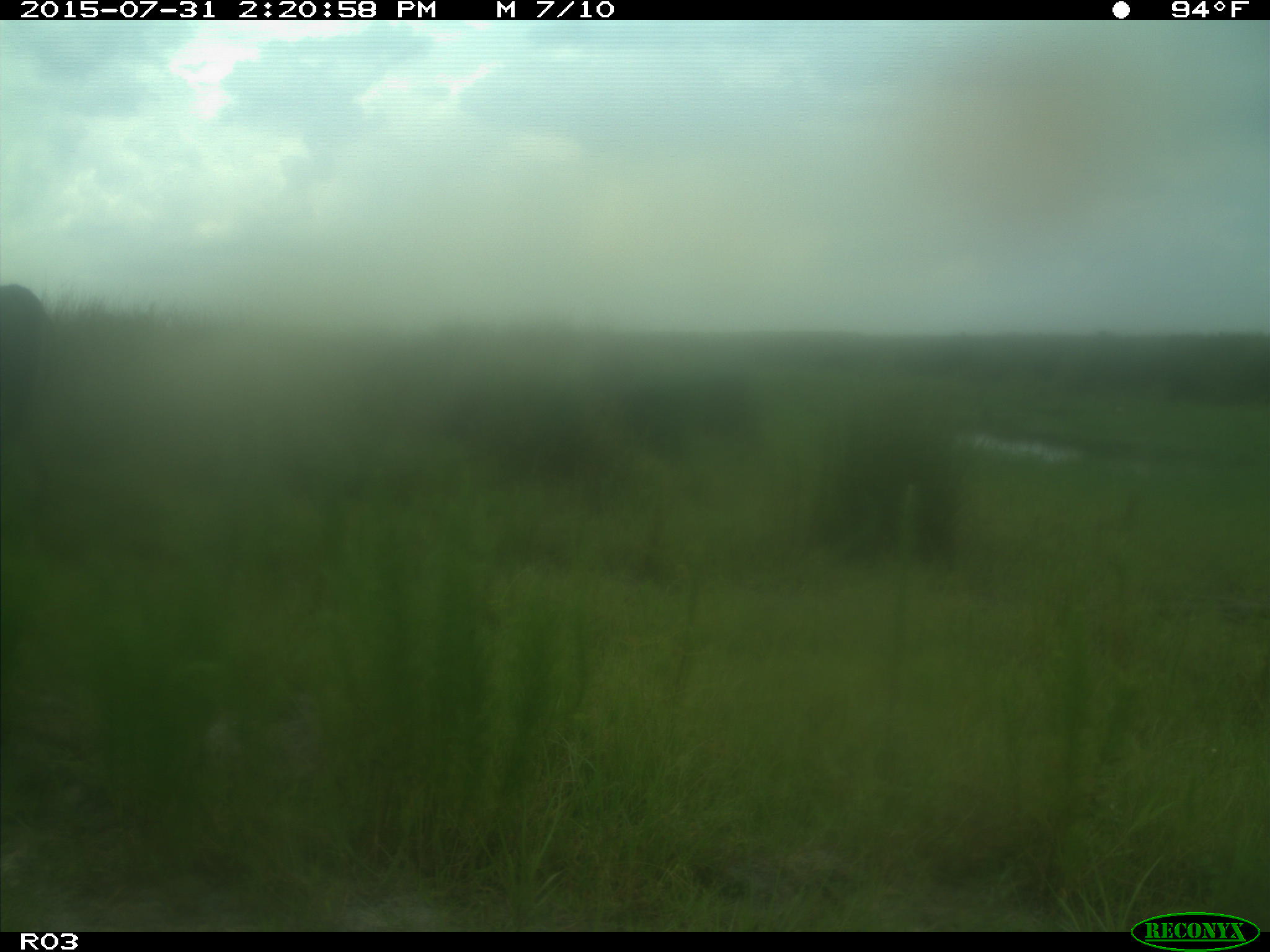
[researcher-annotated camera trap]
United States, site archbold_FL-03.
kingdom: Animalia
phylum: Chordata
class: Mammalia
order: Artiodactyla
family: Bovidae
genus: Bos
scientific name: Bos taurus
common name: domestic cow